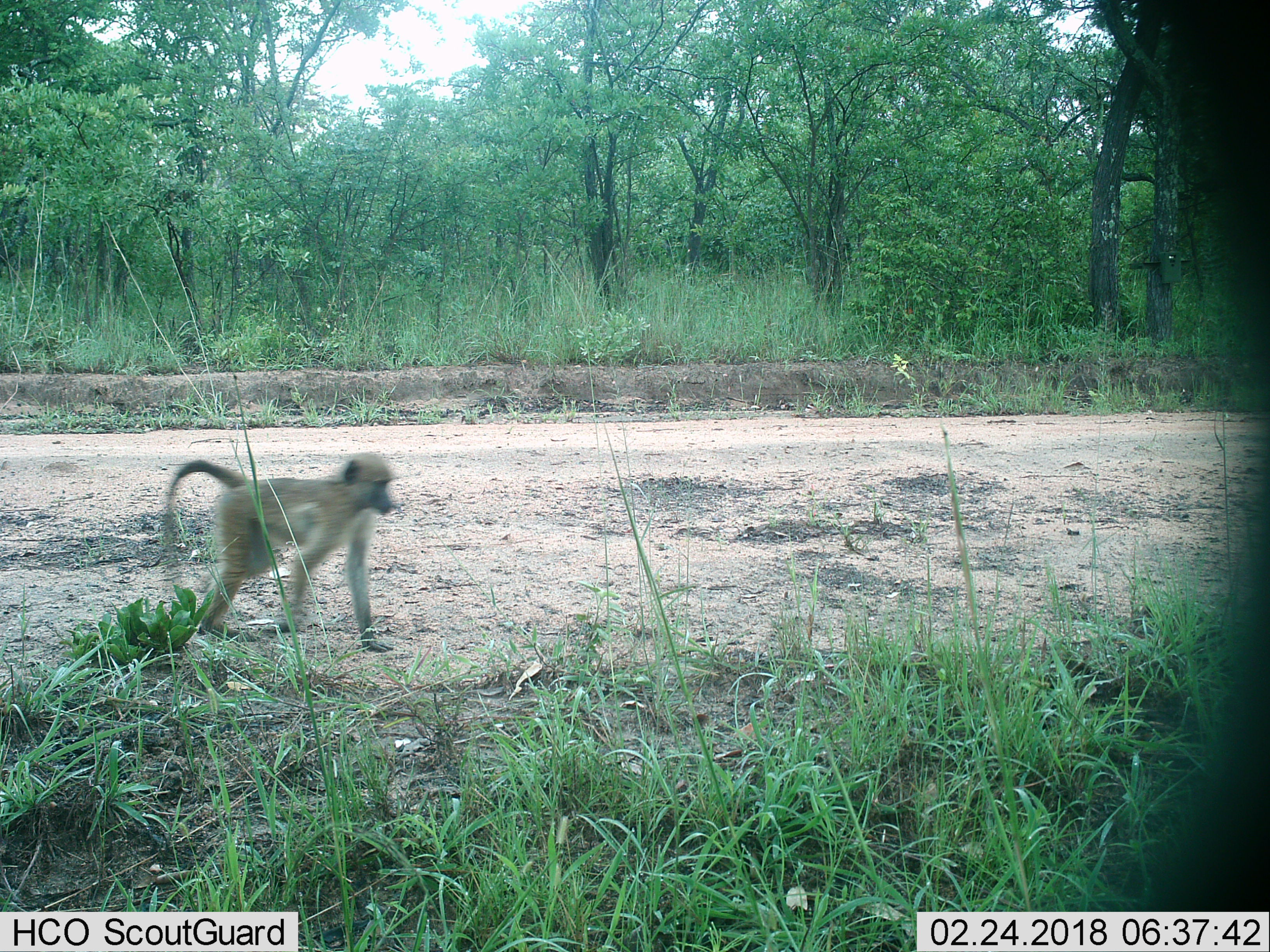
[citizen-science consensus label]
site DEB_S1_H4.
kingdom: Animalia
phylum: Chordata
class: Mammalia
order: Primates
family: Cercopithecidae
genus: Papio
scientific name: Papio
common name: baboon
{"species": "baboon (Papio)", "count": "1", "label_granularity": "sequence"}